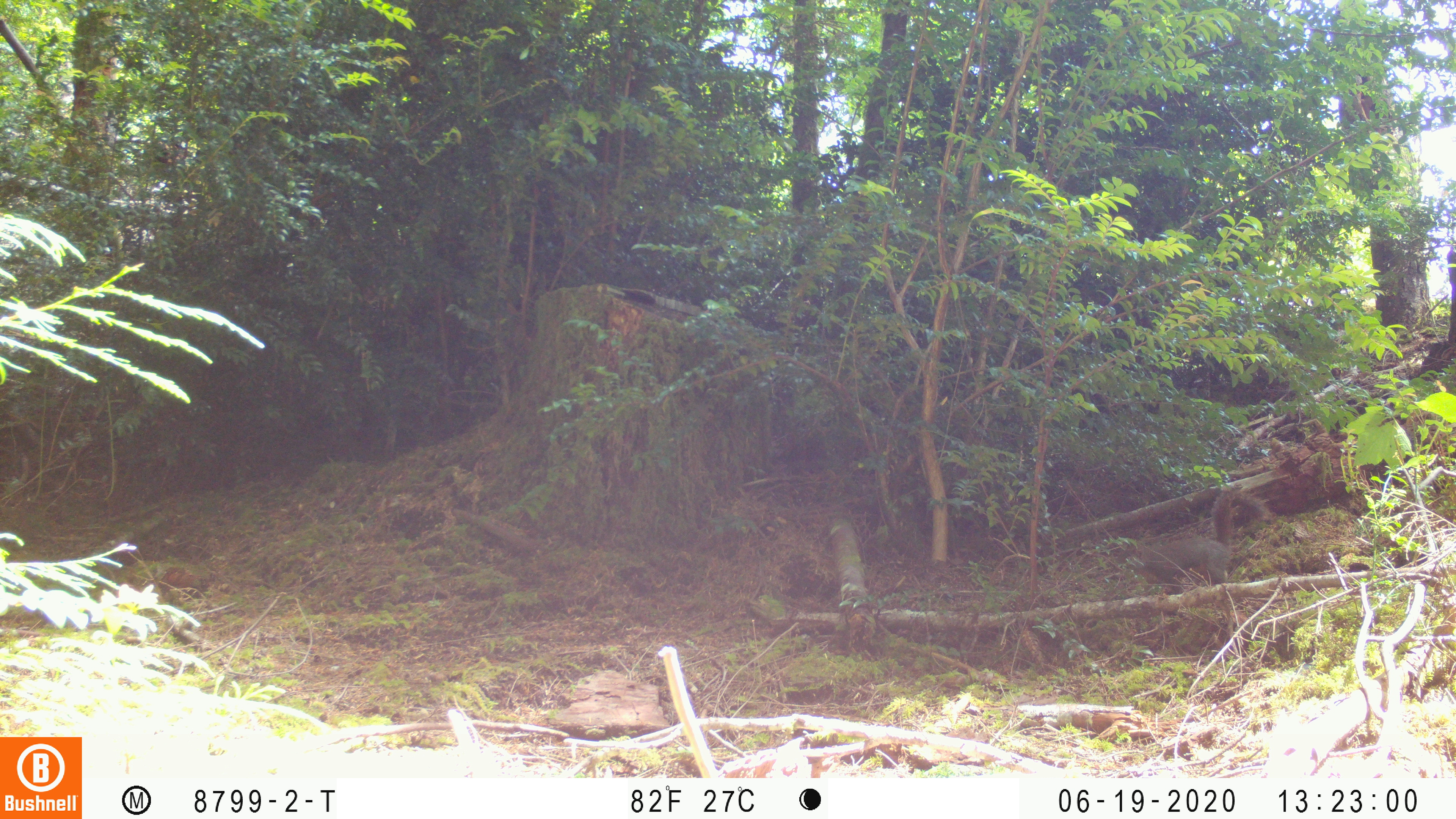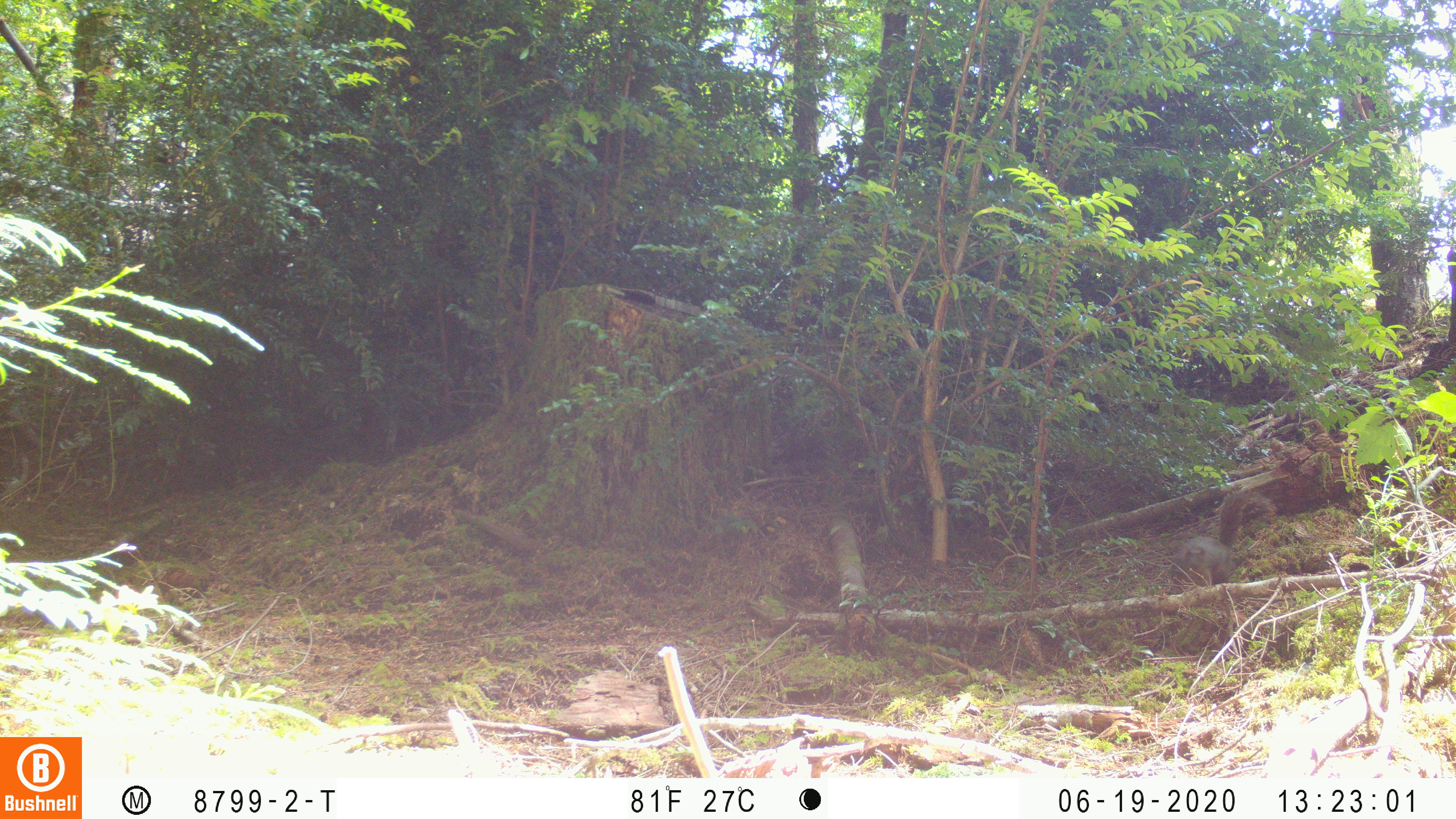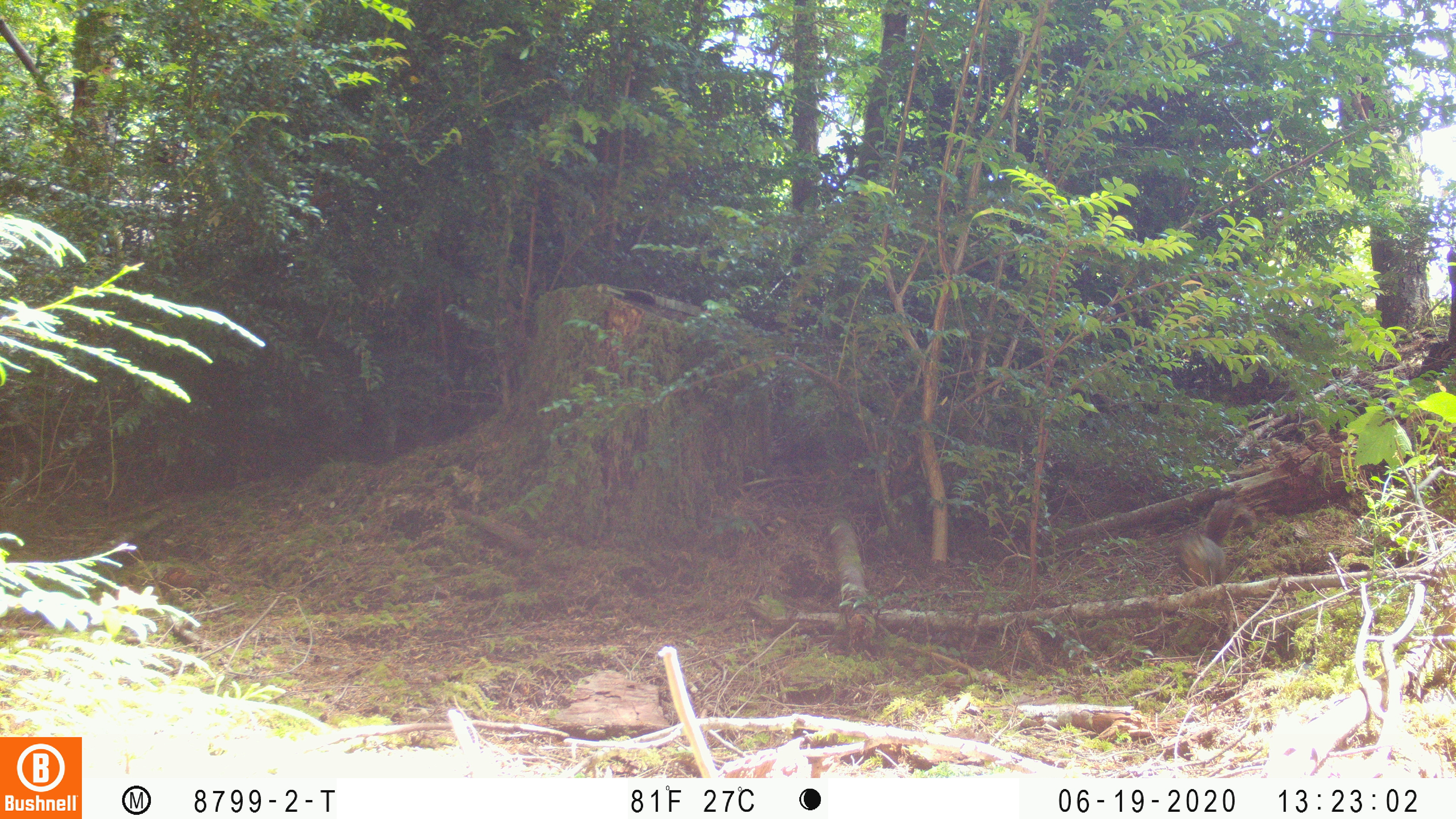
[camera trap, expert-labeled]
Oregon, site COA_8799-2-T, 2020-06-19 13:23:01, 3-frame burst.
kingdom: Animalia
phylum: Chordata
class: Mammalia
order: Rodentia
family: Sciuridae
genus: Tamiasciurus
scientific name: Tamiasciurus douglasii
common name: douglas squirrel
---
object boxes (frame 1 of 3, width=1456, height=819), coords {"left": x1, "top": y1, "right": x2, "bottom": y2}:
douglas squirrel: {"left": 1120, "top": 482, "right": 1267, "bottom": 592}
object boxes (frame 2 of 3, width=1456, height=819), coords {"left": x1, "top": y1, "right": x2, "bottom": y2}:
douglas squirrel: {"left": 1170, "top": 484, "right": 1271, "bottom": 598}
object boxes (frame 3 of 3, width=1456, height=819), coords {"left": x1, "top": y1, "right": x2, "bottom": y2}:
douglas squirrel: {"left": 1169, "top": 489, "right": 1256, "bottom": 591}